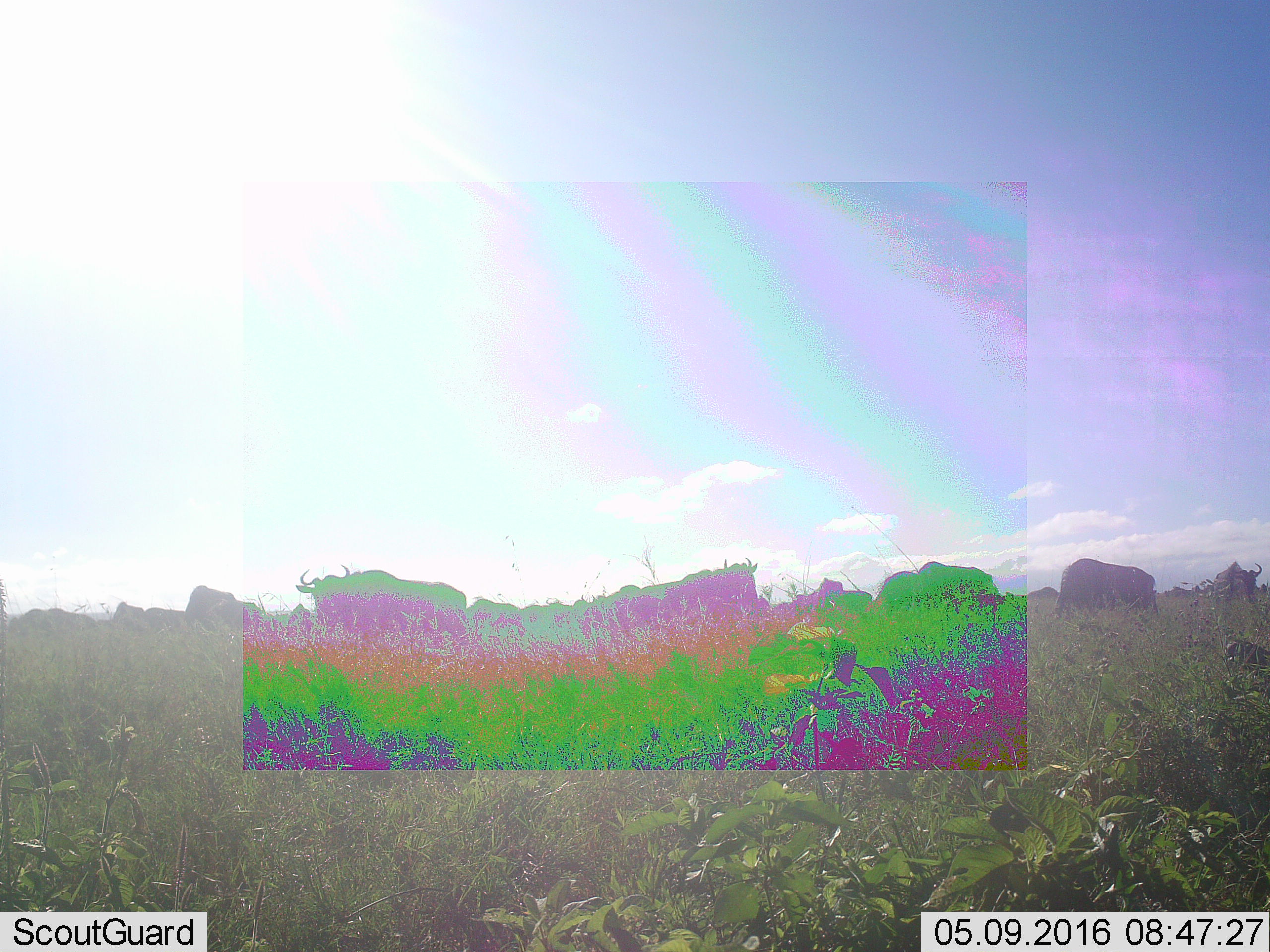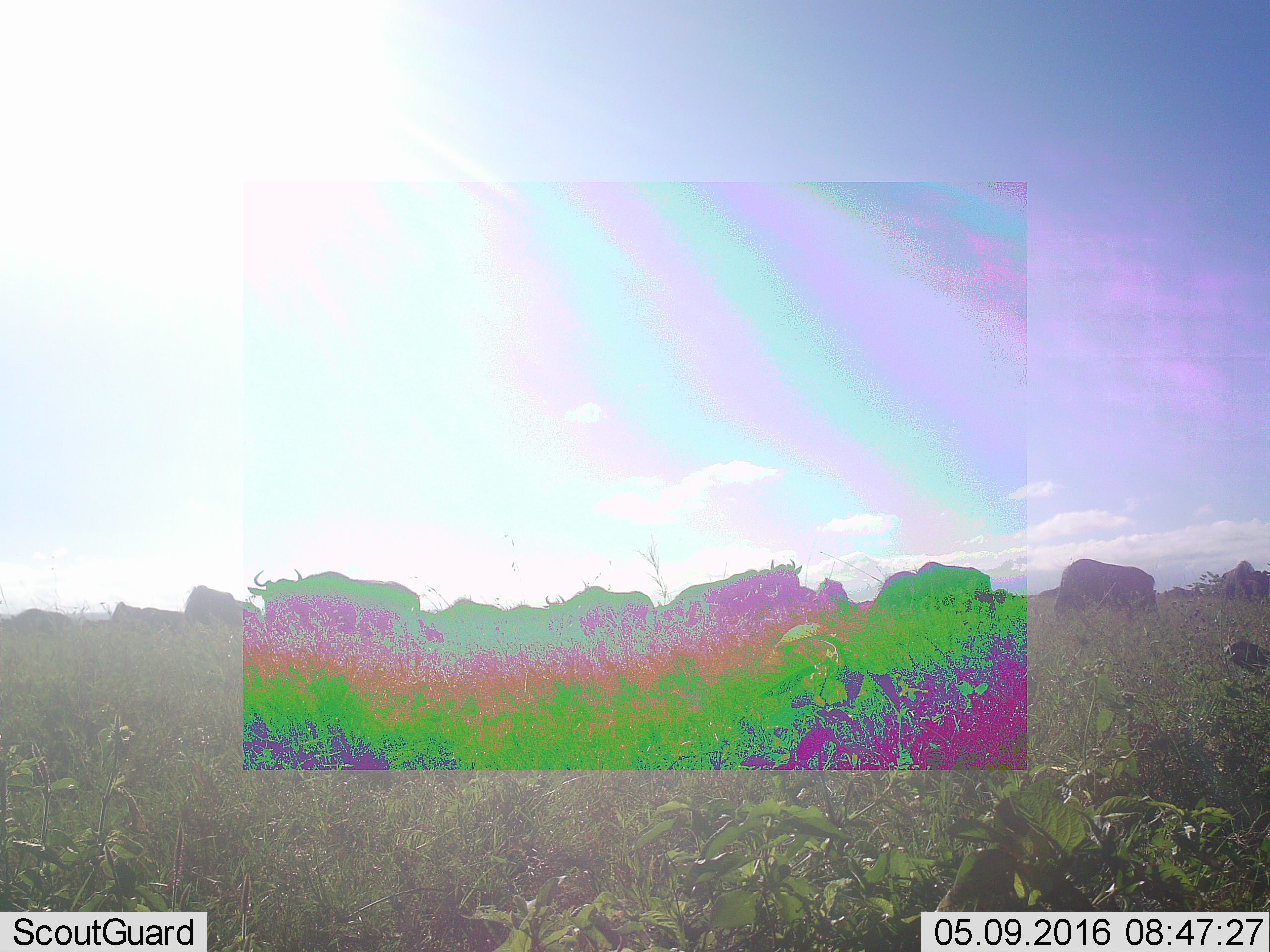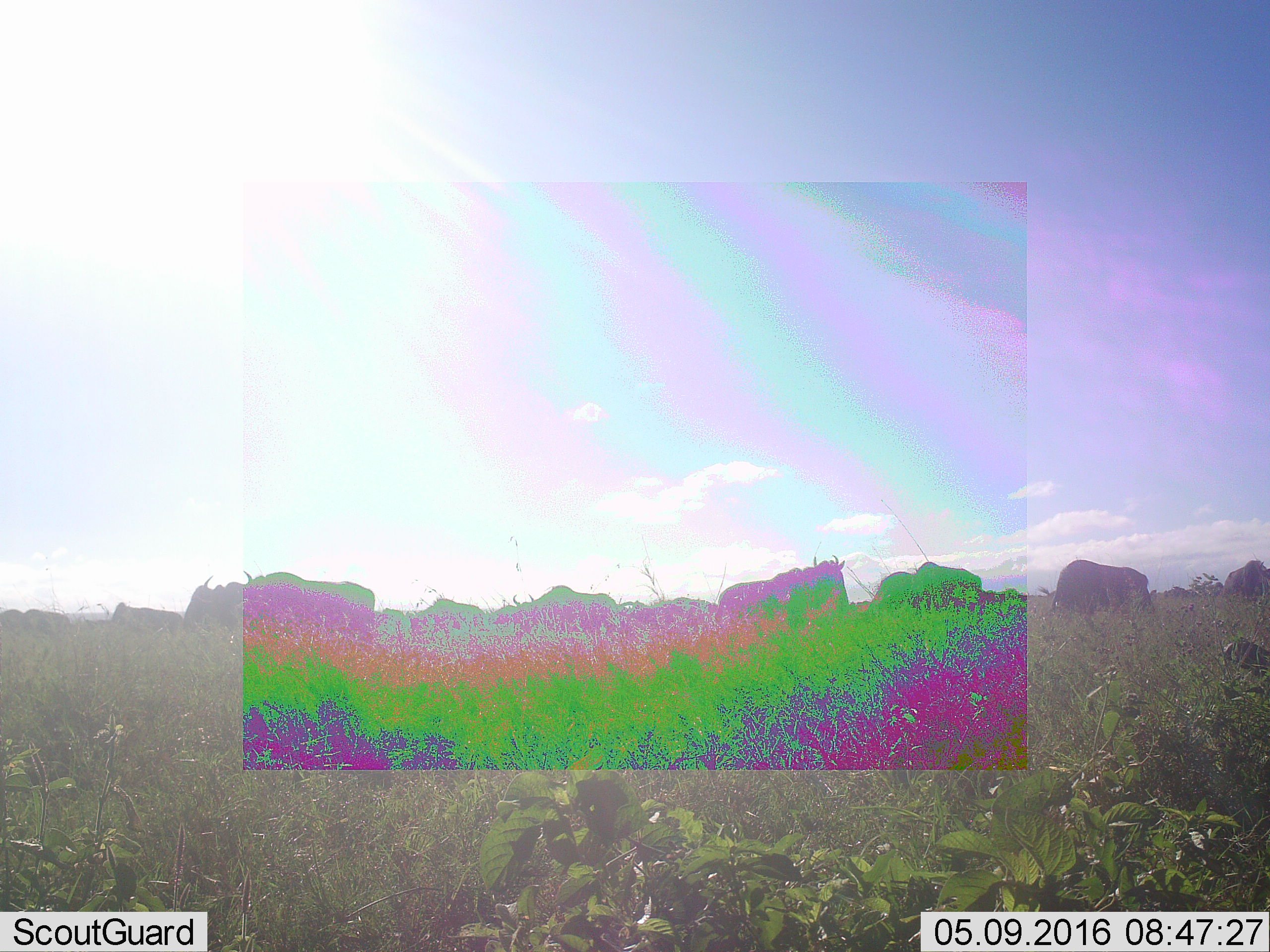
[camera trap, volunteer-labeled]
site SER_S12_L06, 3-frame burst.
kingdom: Animalia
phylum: Chordata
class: Mammalia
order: Artiodactyla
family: Bovidae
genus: Connochaetes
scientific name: Connochaetes taurinus taurinus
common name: blue wildebeest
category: wildebeestblue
Wildebeestblue (blue wildebeest) (Connochaetes taurinus taurinus), count 11-50. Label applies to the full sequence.